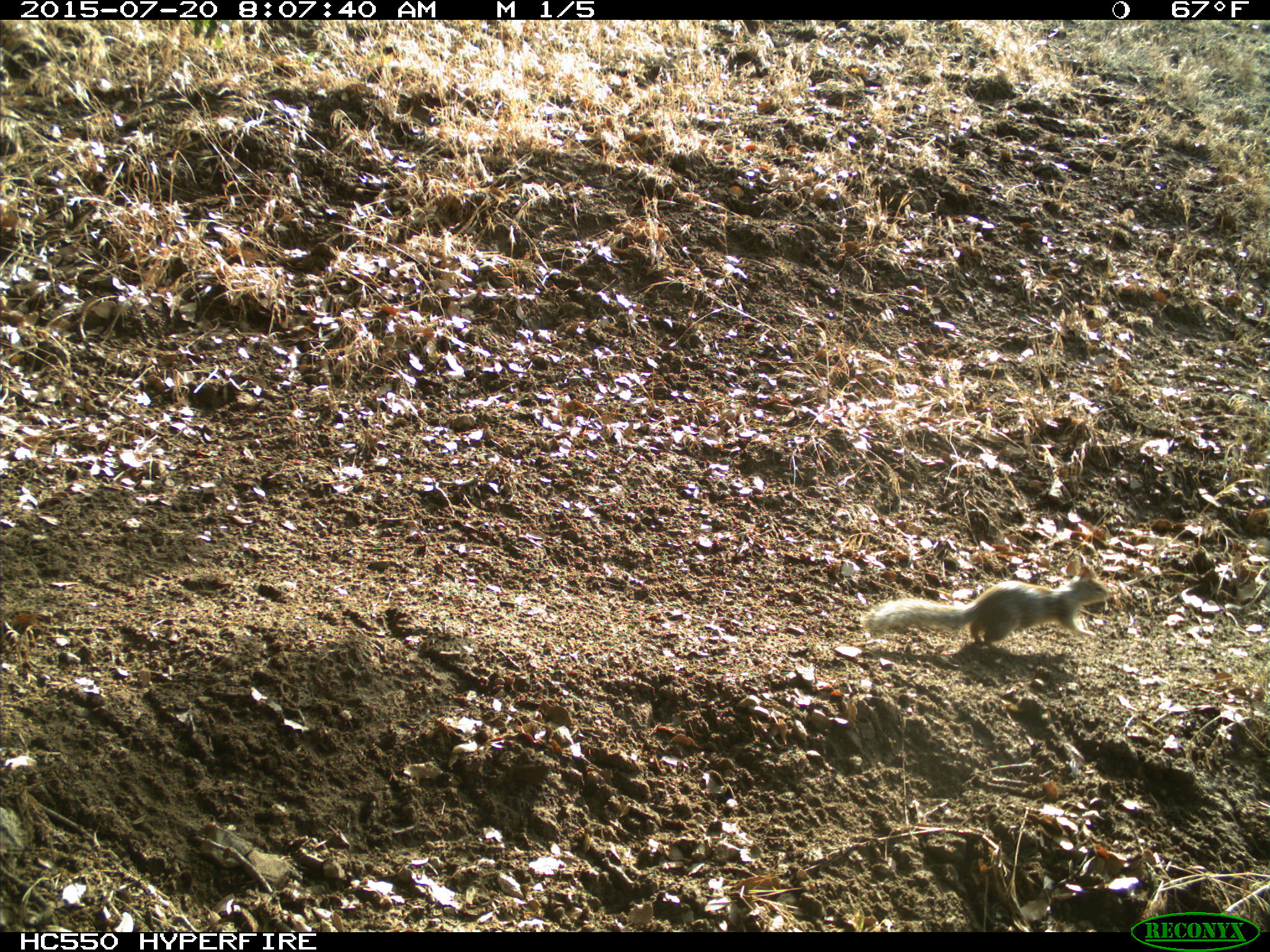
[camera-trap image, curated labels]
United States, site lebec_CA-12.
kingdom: Animalia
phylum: Chordata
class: Mammalia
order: Rodentia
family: Sciuridae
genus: Otospermophilus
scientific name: Otospermophilus beecheyi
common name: california ground squirrel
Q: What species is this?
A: Otospermophilus beecheyi (california ground squirrel).